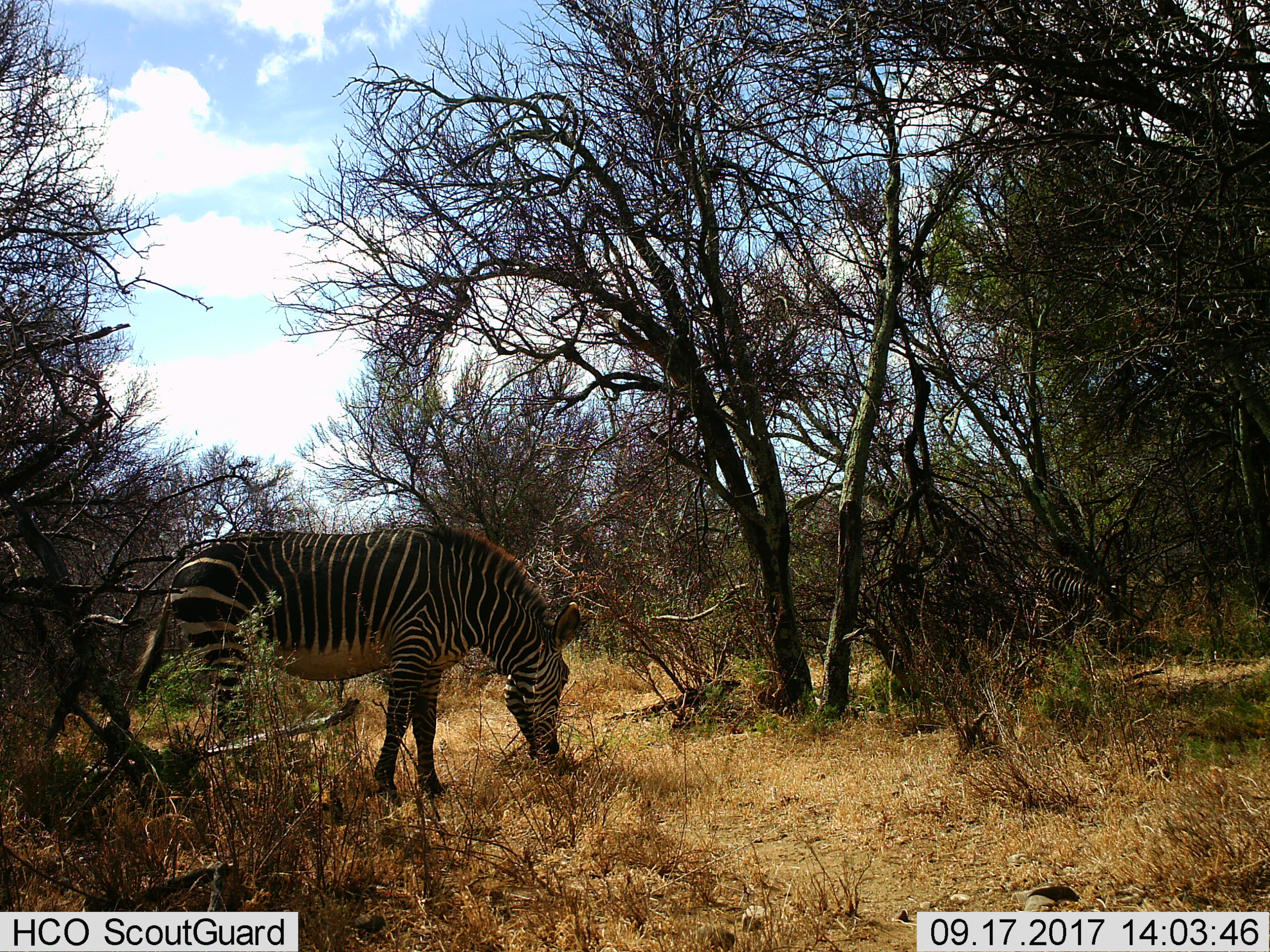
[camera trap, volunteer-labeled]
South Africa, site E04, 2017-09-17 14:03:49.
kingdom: Animalia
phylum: Chordata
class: Mammalia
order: Perissodactyla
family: Equidae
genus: Equus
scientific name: Equus zebra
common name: mountain zebra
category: zebramountain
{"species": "zebramountain (mountain zebra) (Equus zebra)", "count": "1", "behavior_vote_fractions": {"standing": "0%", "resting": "0%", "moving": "0%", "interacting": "0%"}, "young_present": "0%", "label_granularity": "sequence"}